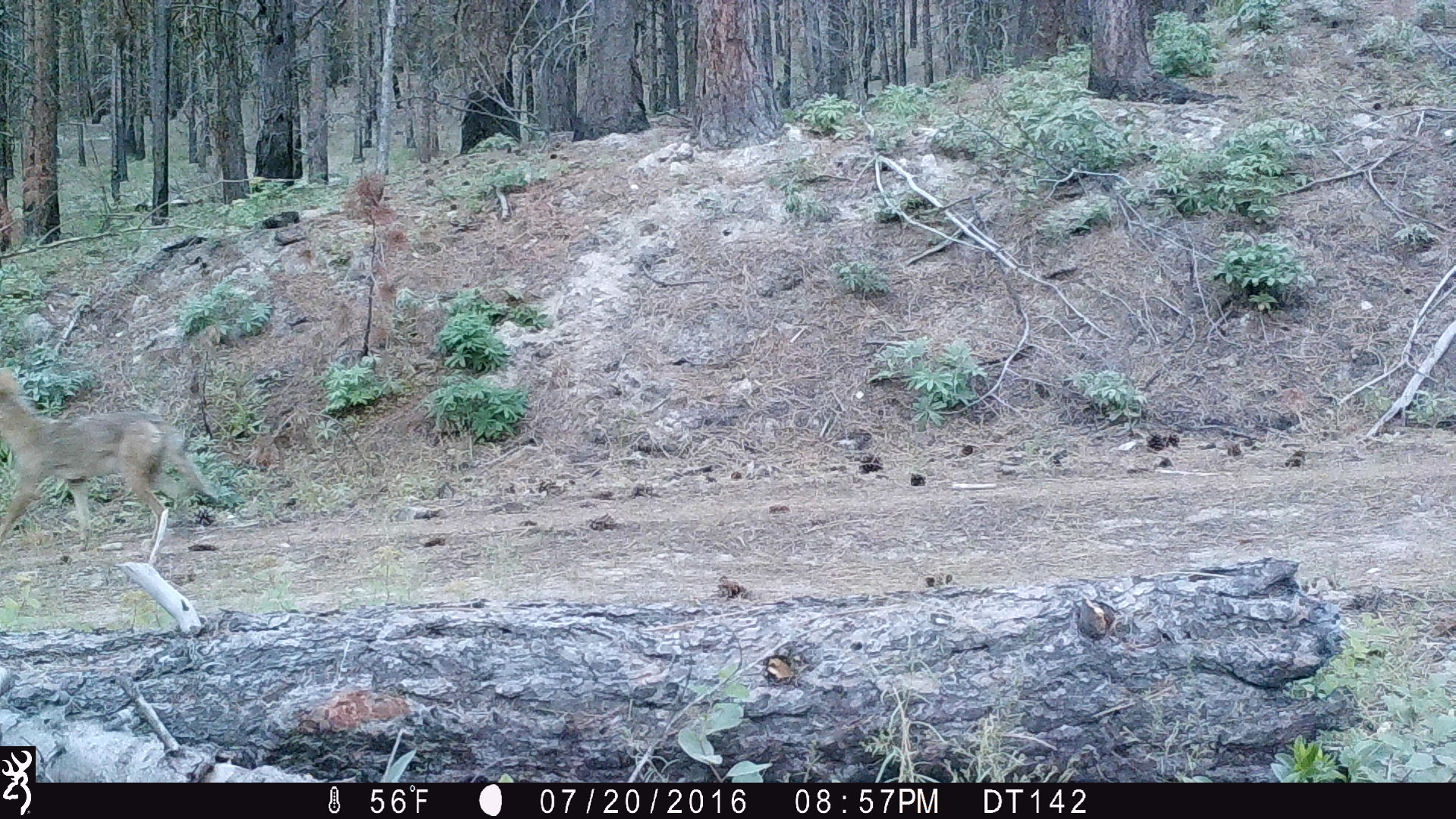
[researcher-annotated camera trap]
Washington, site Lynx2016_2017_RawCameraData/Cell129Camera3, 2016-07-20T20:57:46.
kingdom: Animalia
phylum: Chordata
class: Mammalia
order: Carnivora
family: Canidae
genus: Canis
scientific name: Canis latrans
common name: coyote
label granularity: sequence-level